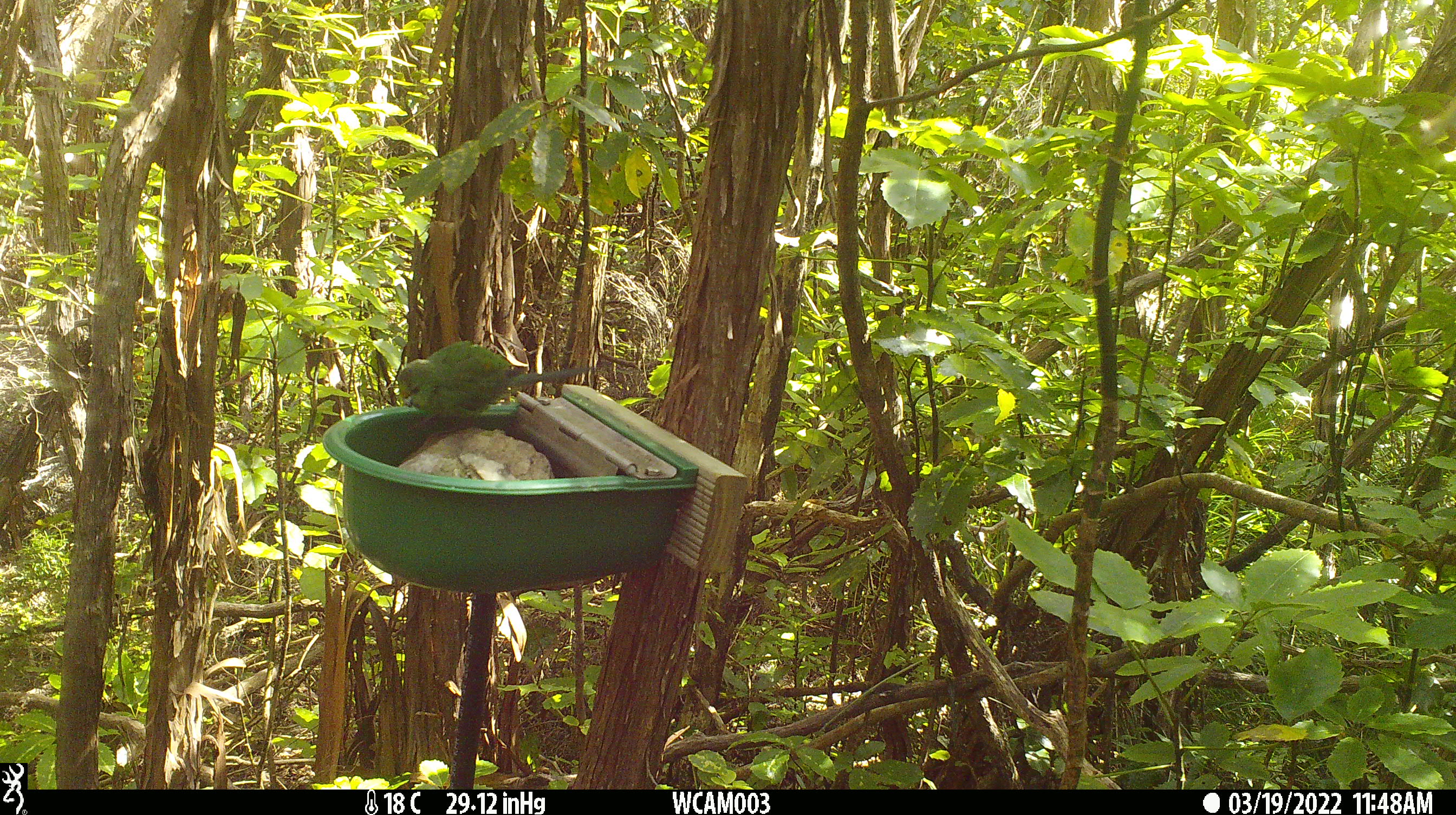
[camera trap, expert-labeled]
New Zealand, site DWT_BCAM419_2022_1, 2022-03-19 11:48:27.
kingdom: Animalia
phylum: Chordata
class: Aves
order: Psittaciformes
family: Psittaculidae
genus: Cyanoramphus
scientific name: Cyanoramphus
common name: parakeet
Parakeet (Cyanoramphus).